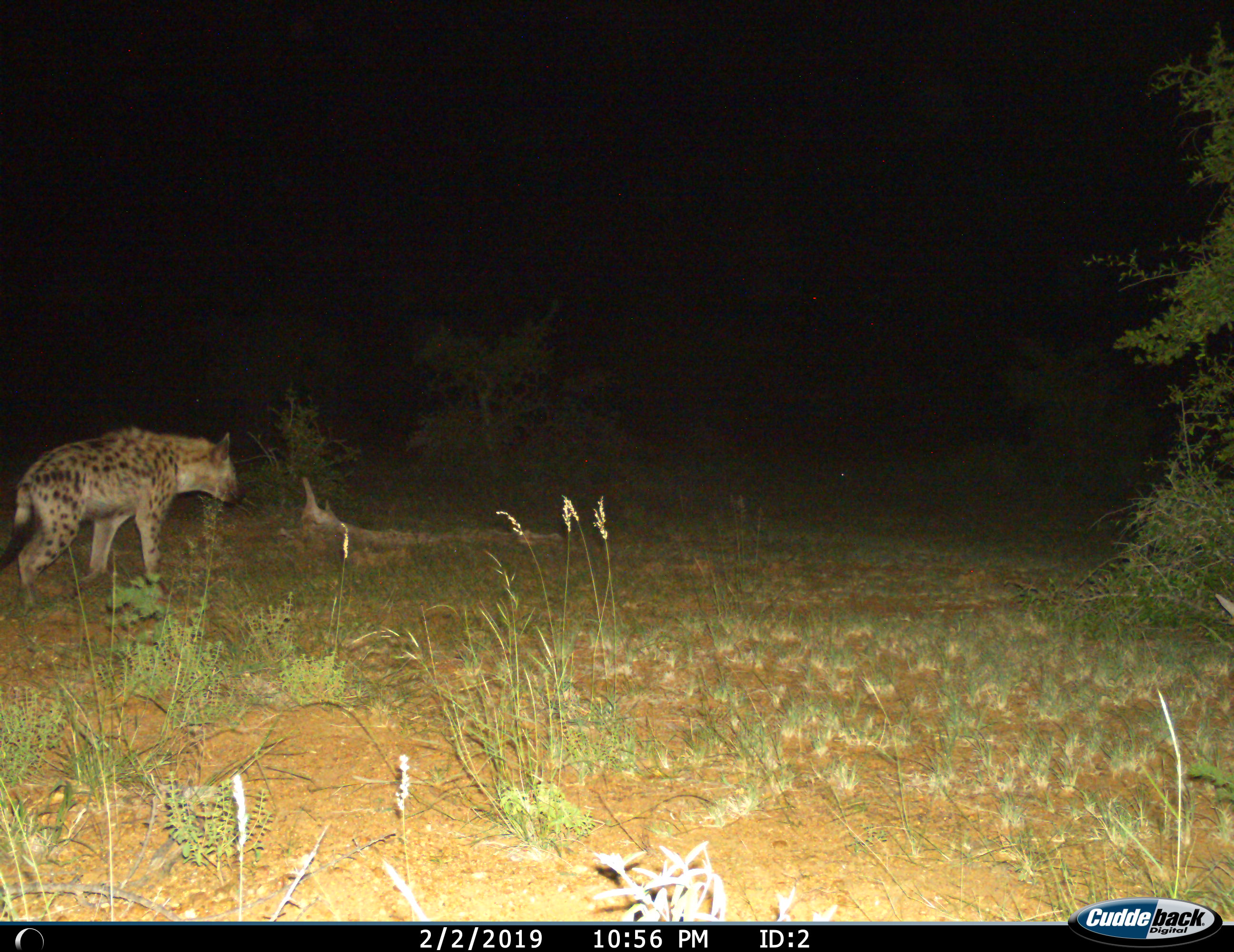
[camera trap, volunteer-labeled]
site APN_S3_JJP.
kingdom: Animalia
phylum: Chordata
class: Mammalia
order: Carnivora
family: Hyaenidae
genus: Crocuta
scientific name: Crocuta crocuta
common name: spotted hyena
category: hyenaspotted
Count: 1.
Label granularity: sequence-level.